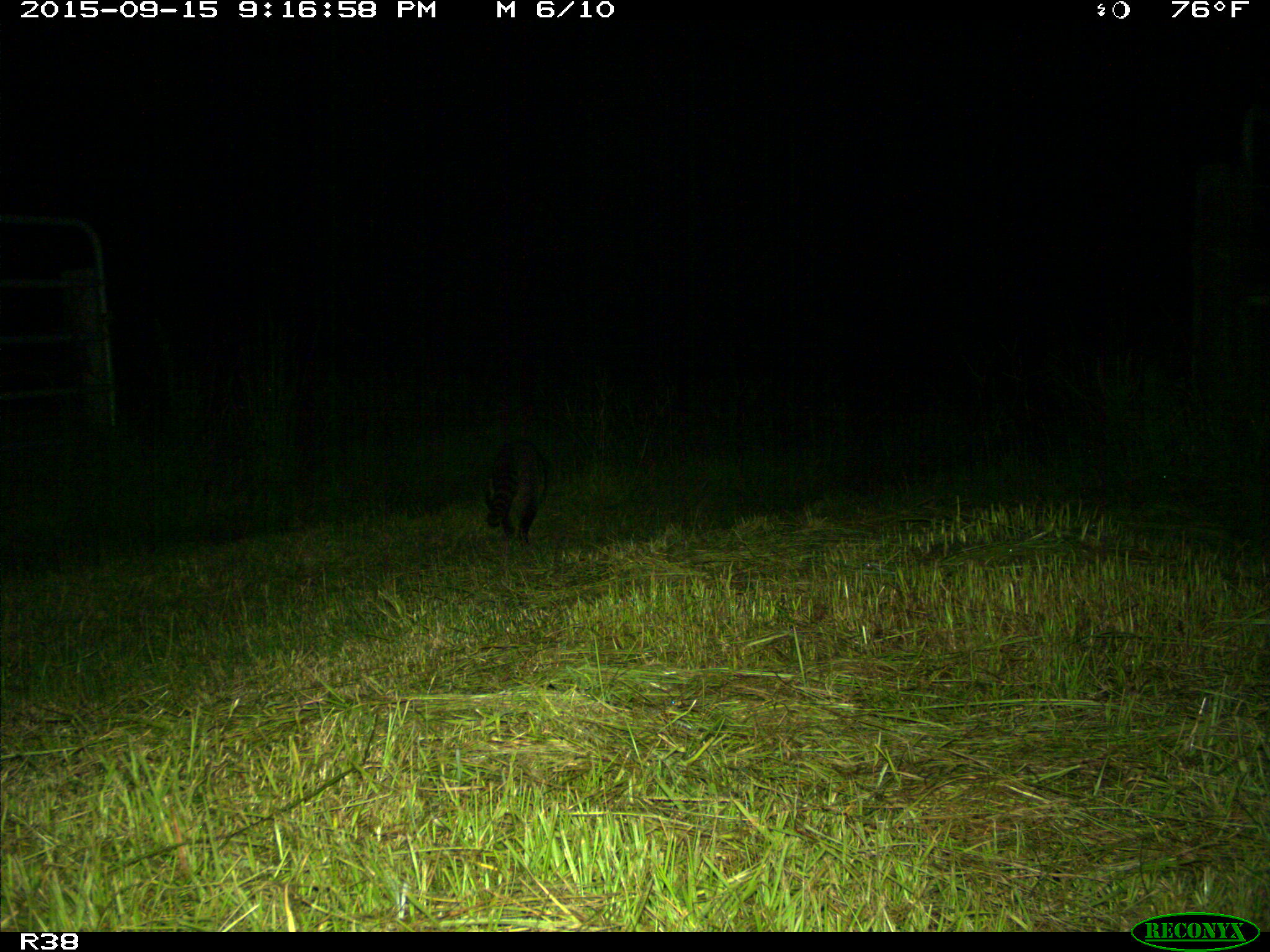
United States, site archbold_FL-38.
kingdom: Animalia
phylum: Chordata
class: Mammalia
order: Carnivora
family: Procyonidae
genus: Procyon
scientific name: Procyon lotor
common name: common raccoon